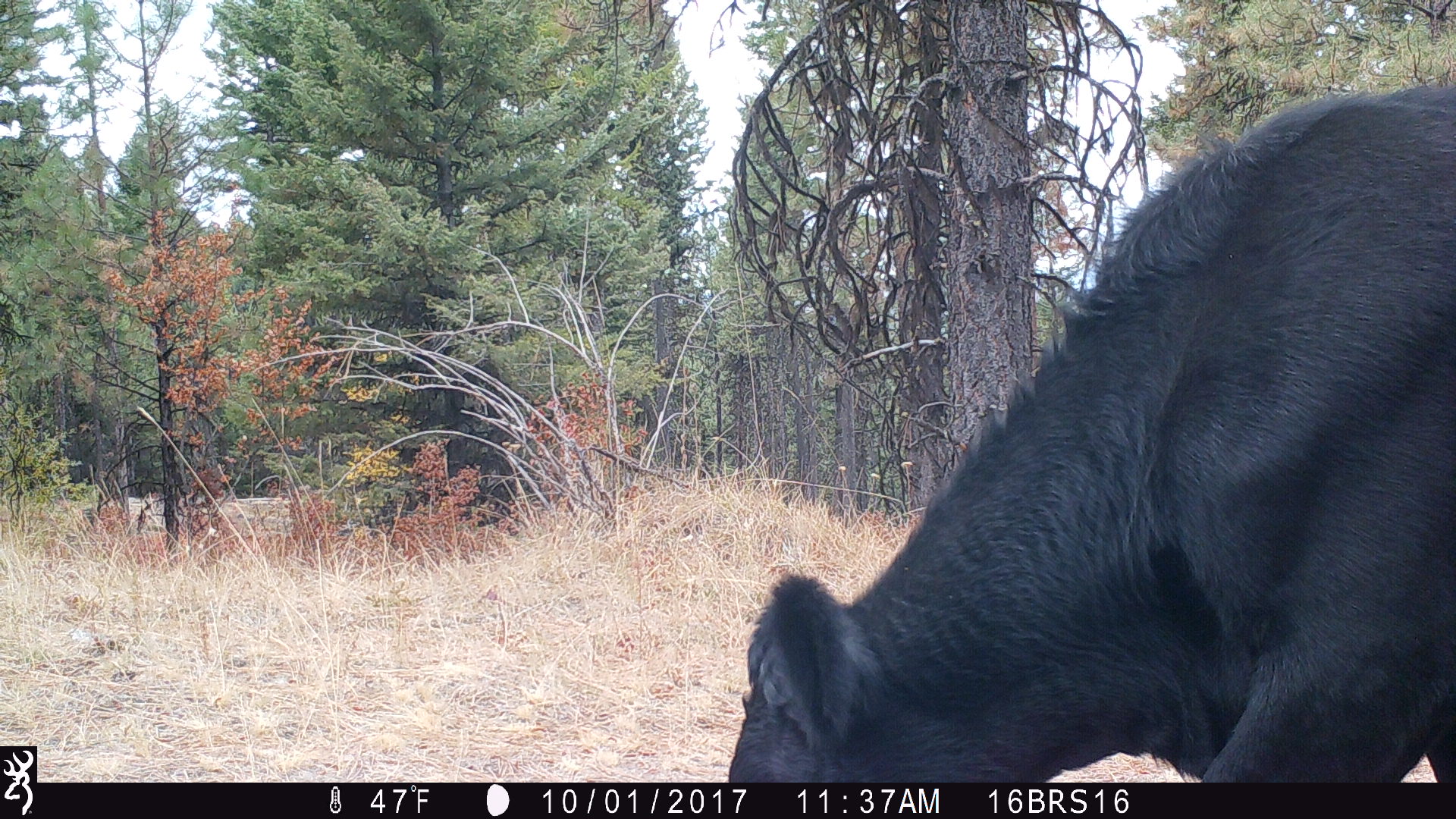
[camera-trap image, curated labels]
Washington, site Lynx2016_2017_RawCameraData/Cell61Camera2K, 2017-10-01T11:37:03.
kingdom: Animalia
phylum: Chordata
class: Mammalia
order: Artiodactyla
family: Bovidae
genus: Bos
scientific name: Bos taurus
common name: domestic cattle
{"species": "domestic cattle (Bos taurus)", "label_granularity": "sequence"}